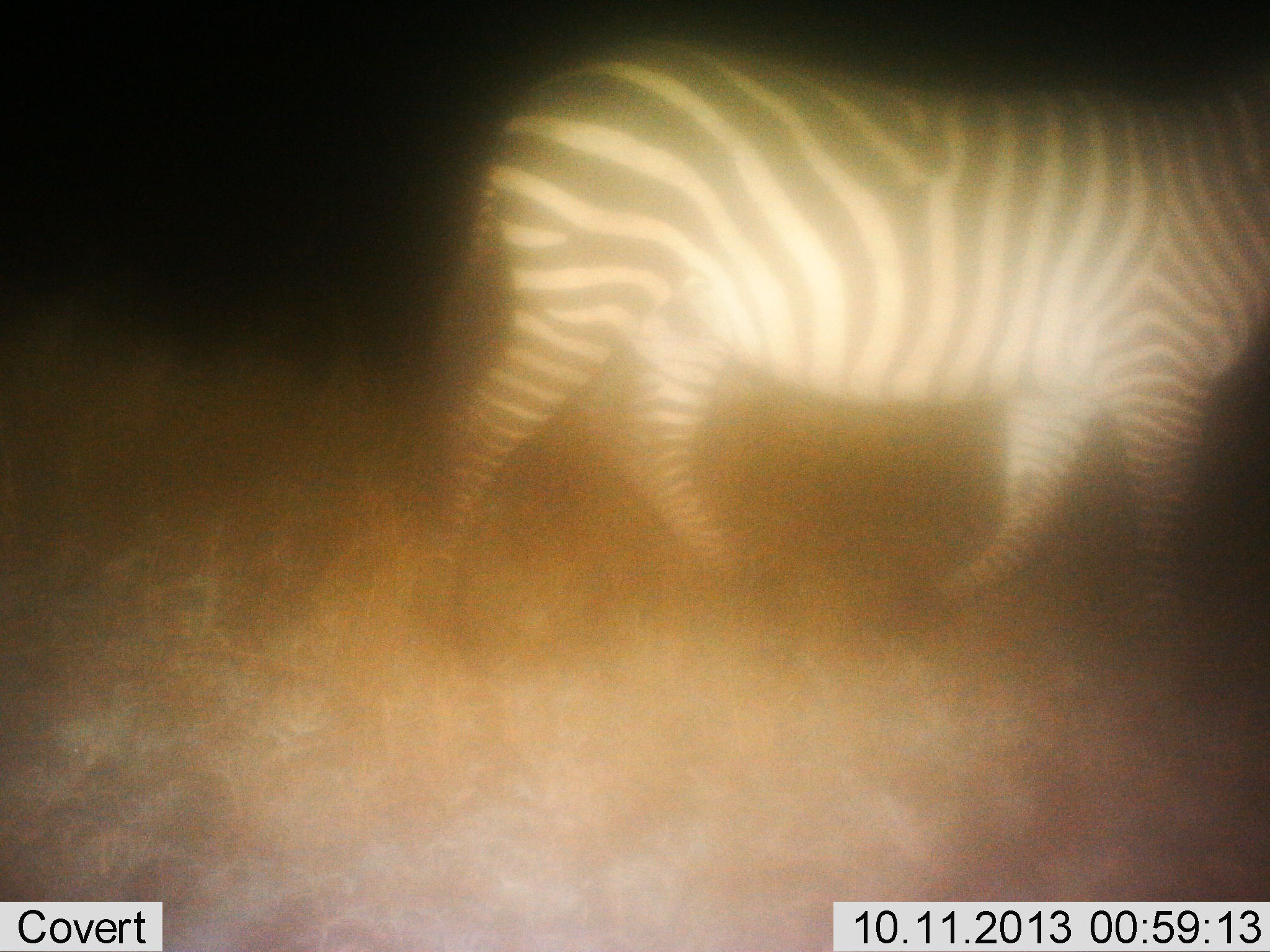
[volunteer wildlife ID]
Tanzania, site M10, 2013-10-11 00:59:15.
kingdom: Animalia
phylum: Chordata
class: Mammalia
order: Perissodactyla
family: Equidae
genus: Equus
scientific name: Equus quagga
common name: plains zebra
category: zebra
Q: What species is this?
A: Zebra (plains zebra) (Equus quagga).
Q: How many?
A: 1.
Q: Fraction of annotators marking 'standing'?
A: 5%.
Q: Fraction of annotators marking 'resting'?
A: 0%.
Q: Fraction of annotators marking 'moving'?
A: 95%.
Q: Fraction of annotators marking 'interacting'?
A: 0%.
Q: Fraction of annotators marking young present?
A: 0%.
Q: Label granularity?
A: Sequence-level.